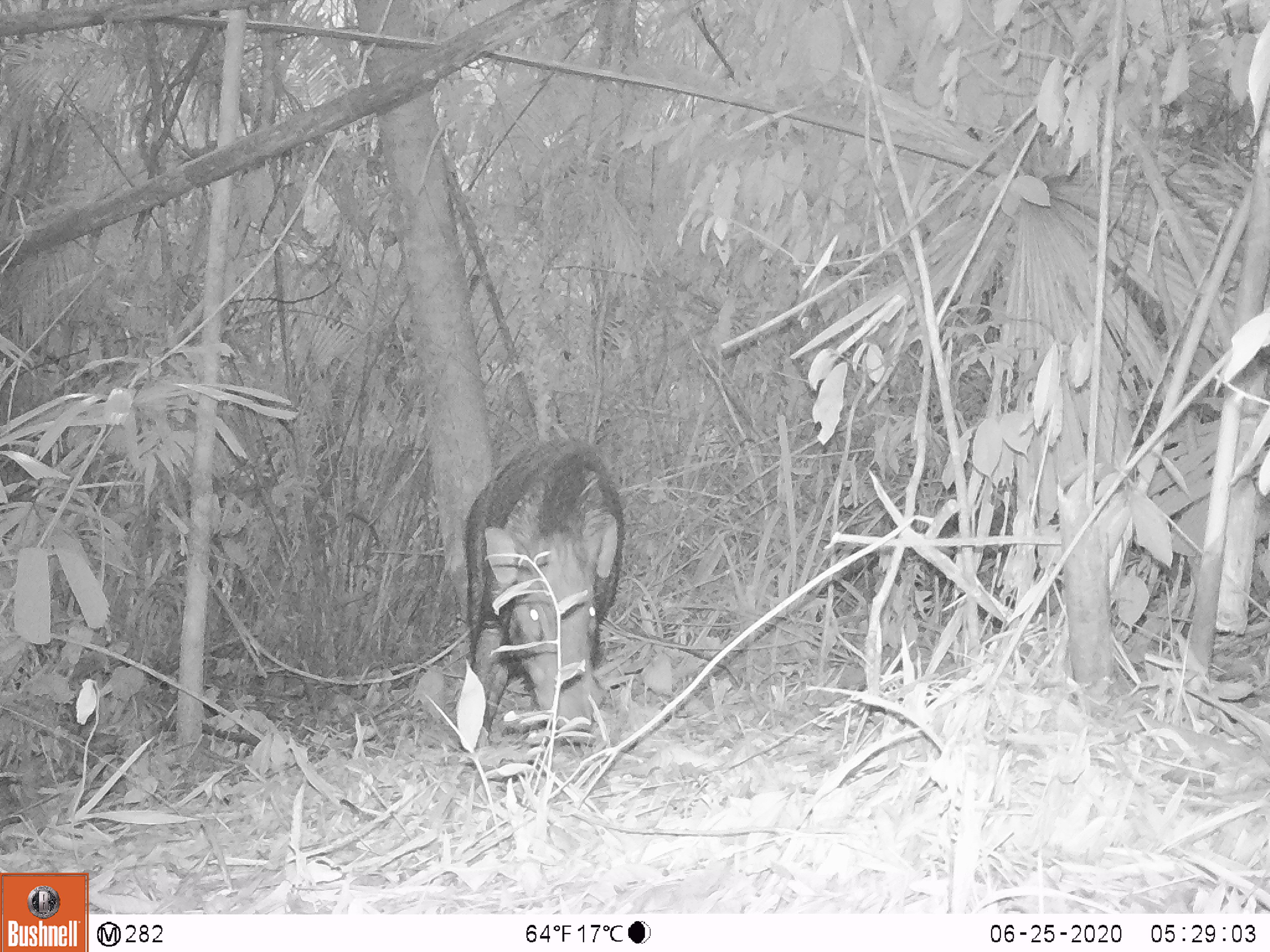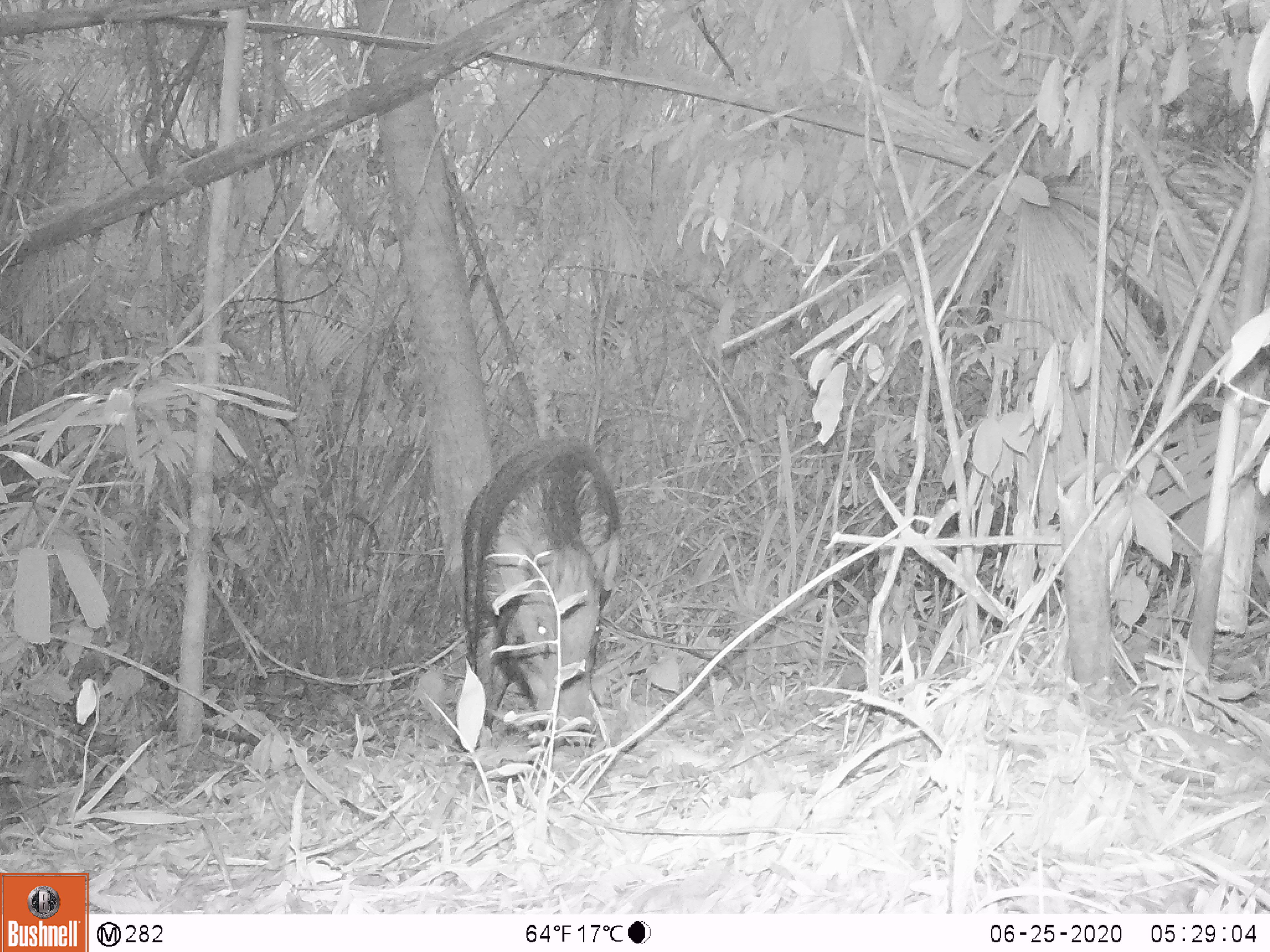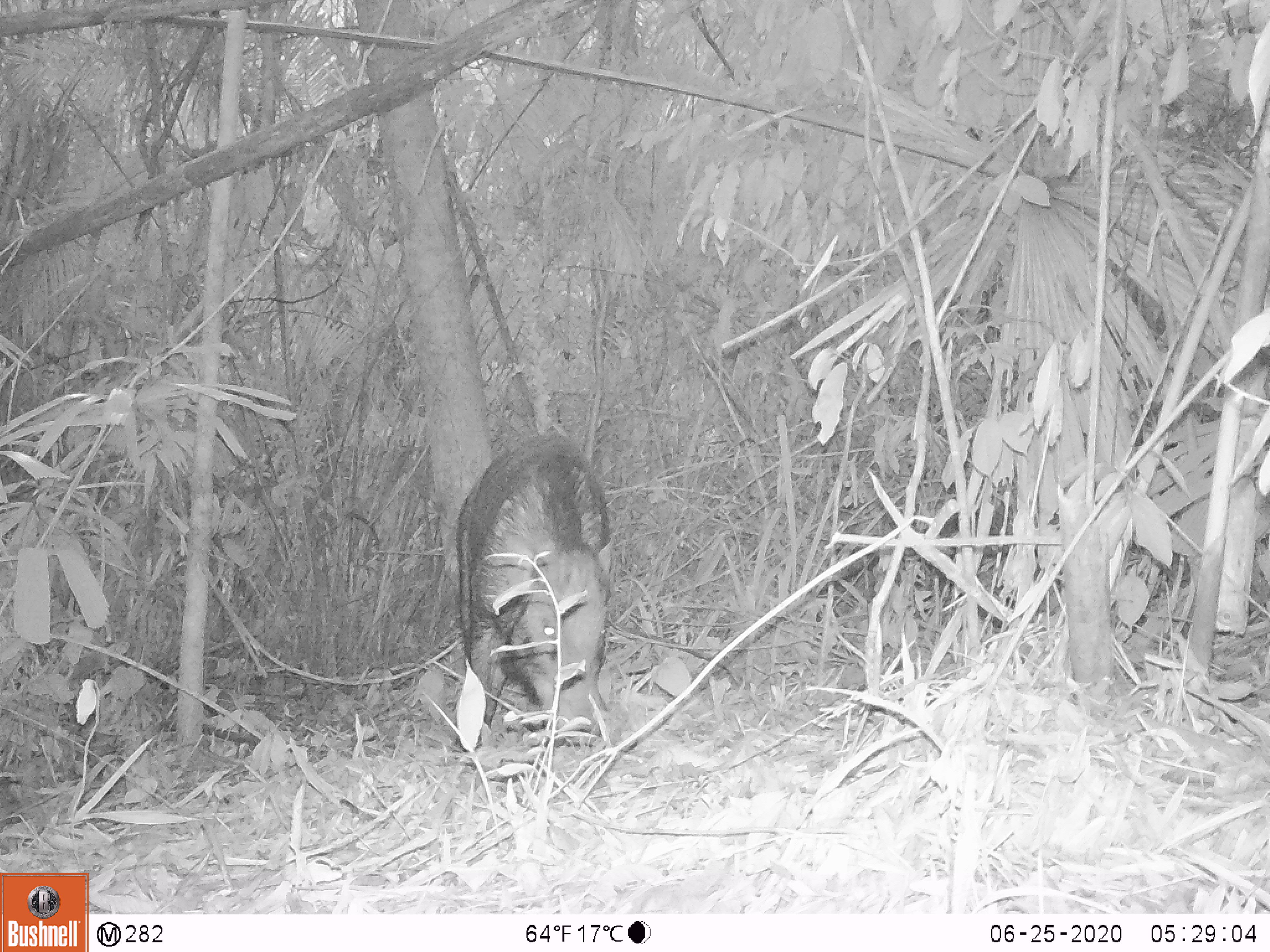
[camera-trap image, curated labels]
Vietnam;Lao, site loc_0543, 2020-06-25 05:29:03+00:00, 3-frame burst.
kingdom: Animalia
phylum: Chordata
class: Mammalia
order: Artiodactyla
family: Suidae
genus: Sus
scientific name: Sus scrofa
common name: eurasian wild pig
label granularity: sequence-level